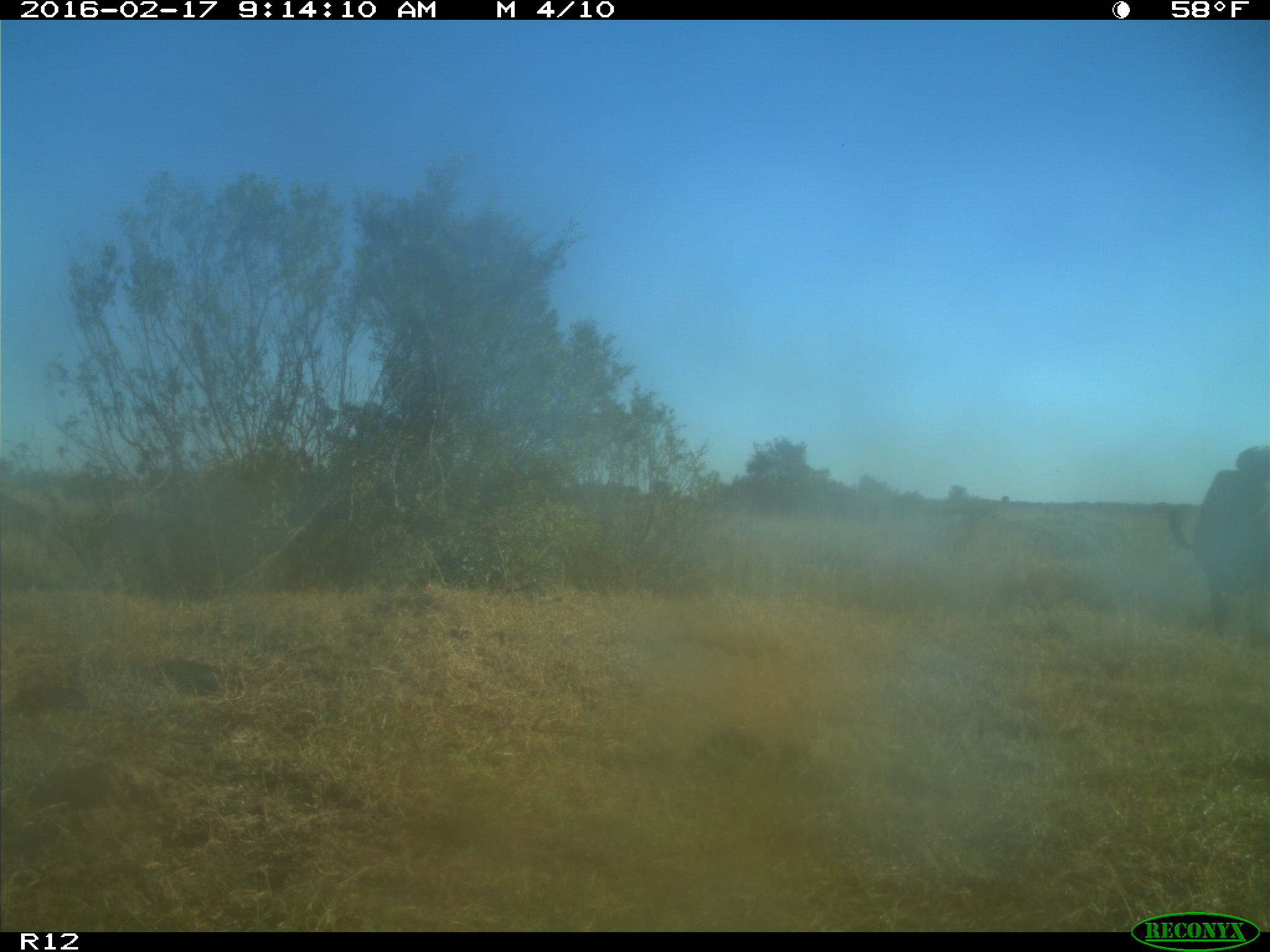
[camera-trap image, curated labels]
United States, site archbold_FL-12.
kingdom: Animalia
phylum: Chordata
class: Mammalia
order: Artiodactyla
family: Bovidae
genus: Bos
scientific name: Bos taurus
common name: domestic cow